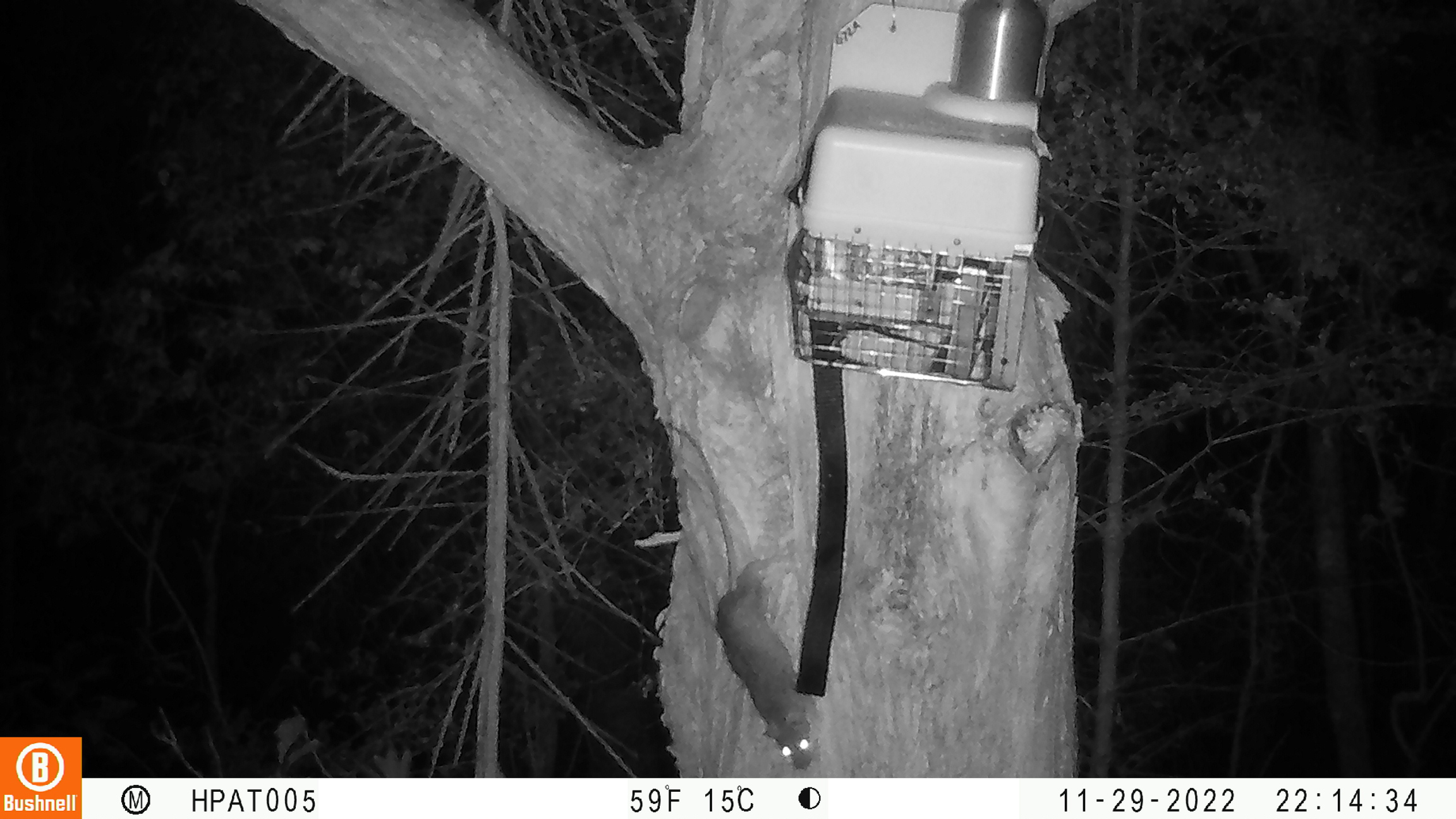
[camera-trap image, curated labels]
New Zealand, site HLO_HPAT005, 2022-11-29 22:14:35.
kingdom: Animalia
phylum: Chordata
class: Mammalia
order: Rodentia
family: Muridae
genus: Rattus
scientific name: Rattus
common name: rat